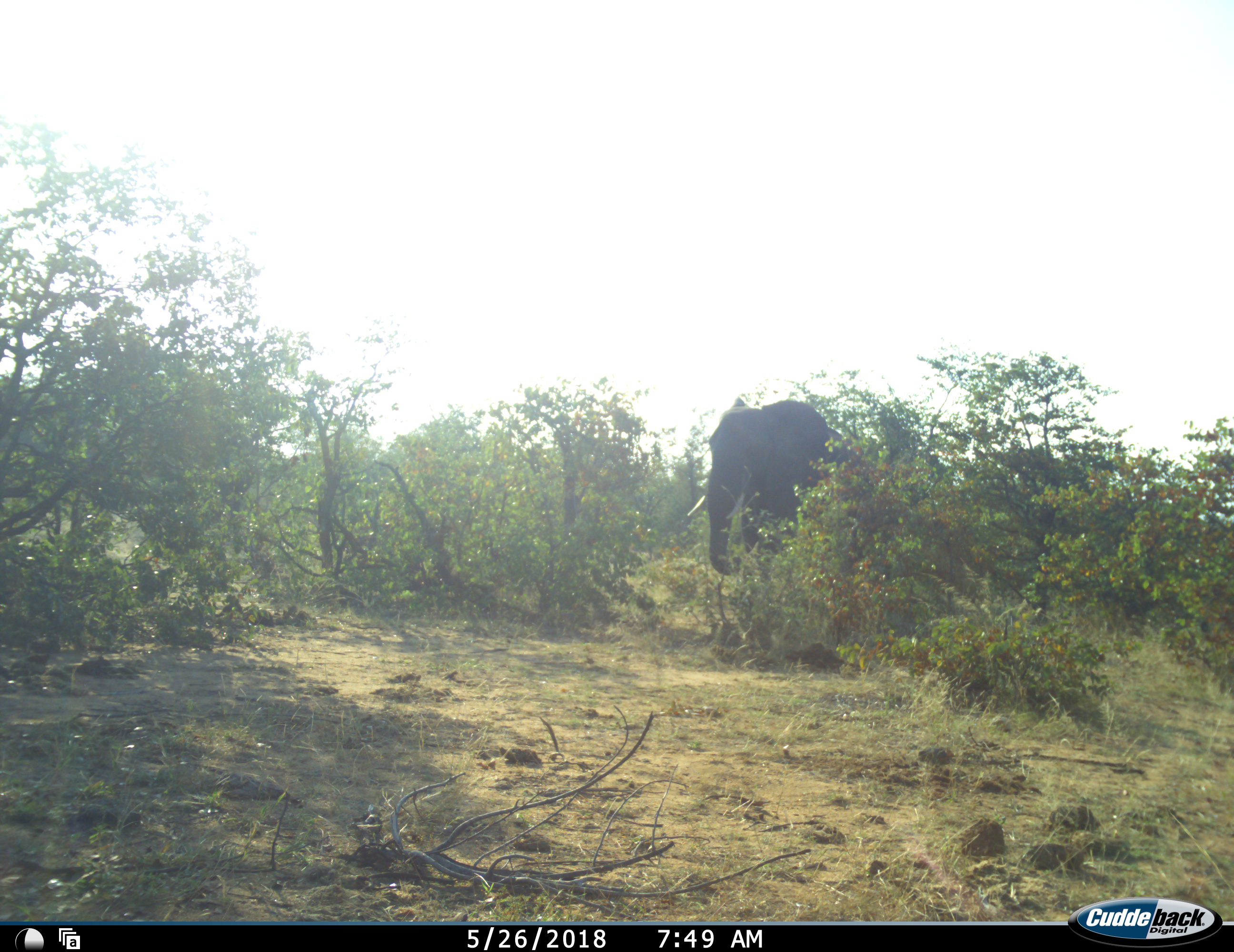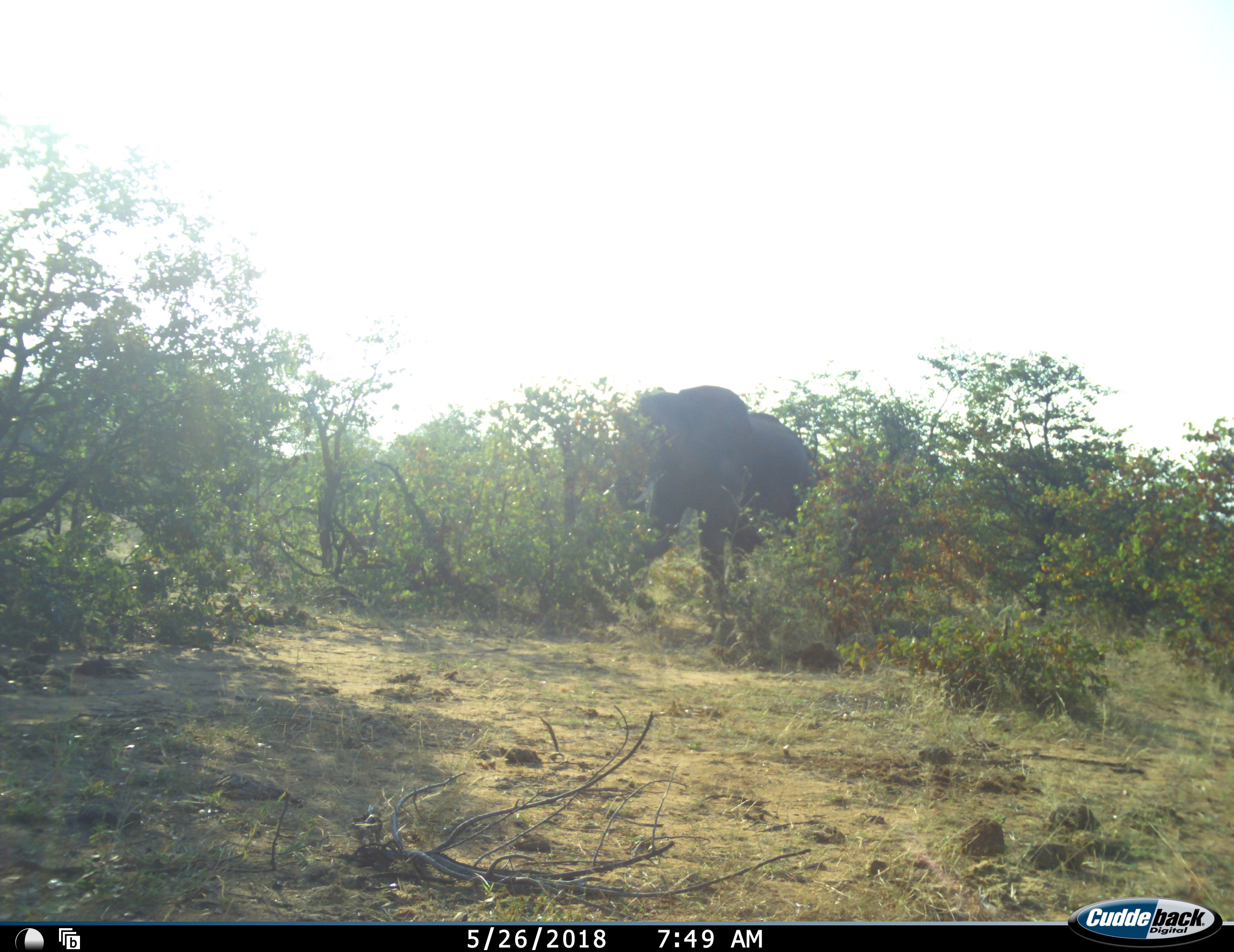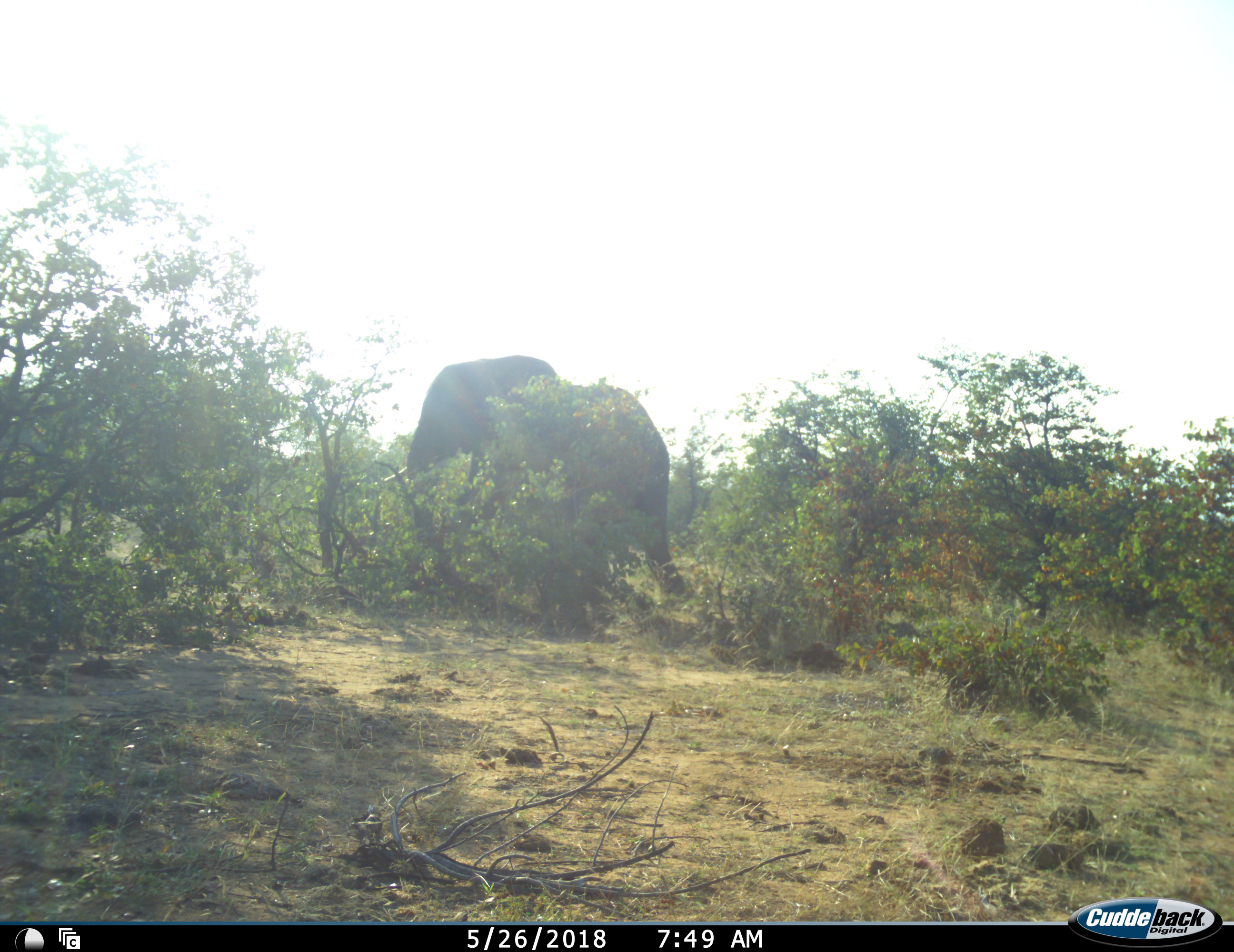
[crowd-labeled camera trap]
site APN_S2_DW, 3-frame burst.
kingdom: Animalia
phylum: Chordata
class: Mammalia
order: Proboscidea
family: Elephantidae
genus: Loxodonta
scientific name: Loxodonta africana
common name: african bush elephant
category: elephant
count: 1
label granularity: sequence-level